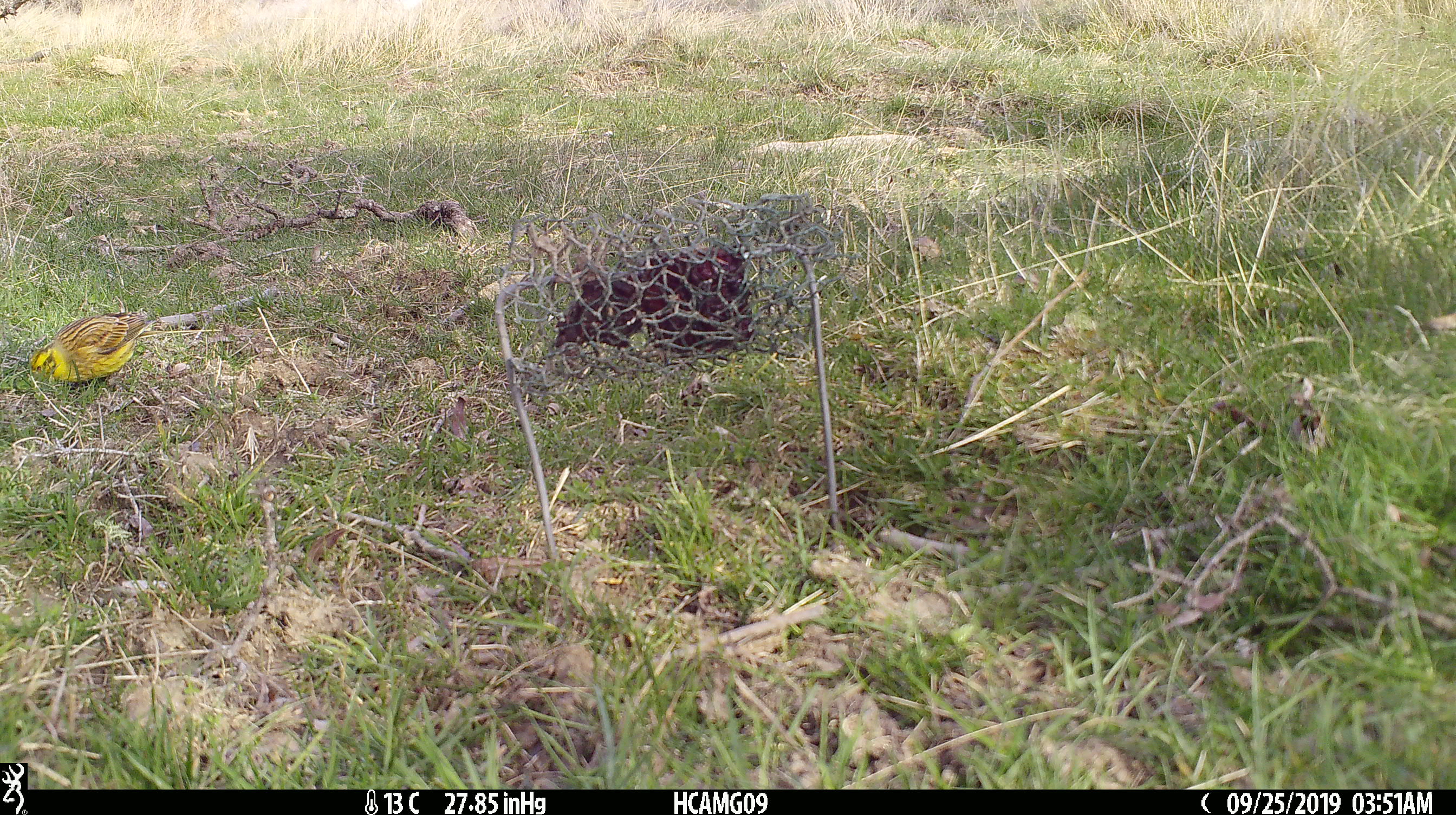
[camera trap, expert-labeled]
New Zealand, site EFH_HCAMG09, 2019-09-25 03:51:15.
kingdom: Animalia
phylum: Chordata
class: Aves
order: Passeriformes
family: Emberizidae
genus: Emberiza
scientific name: Emberiza citrinella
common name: yellowhammer